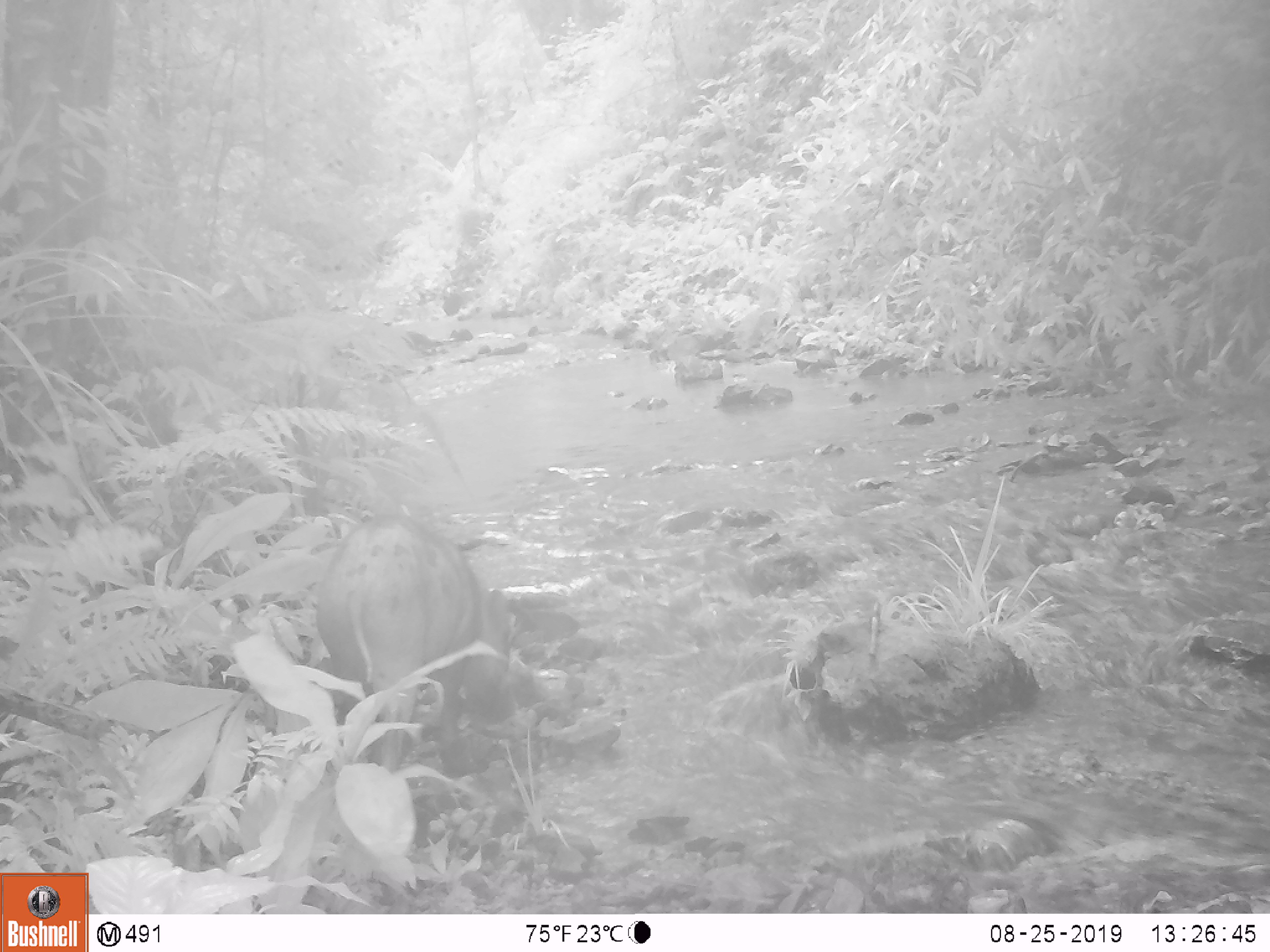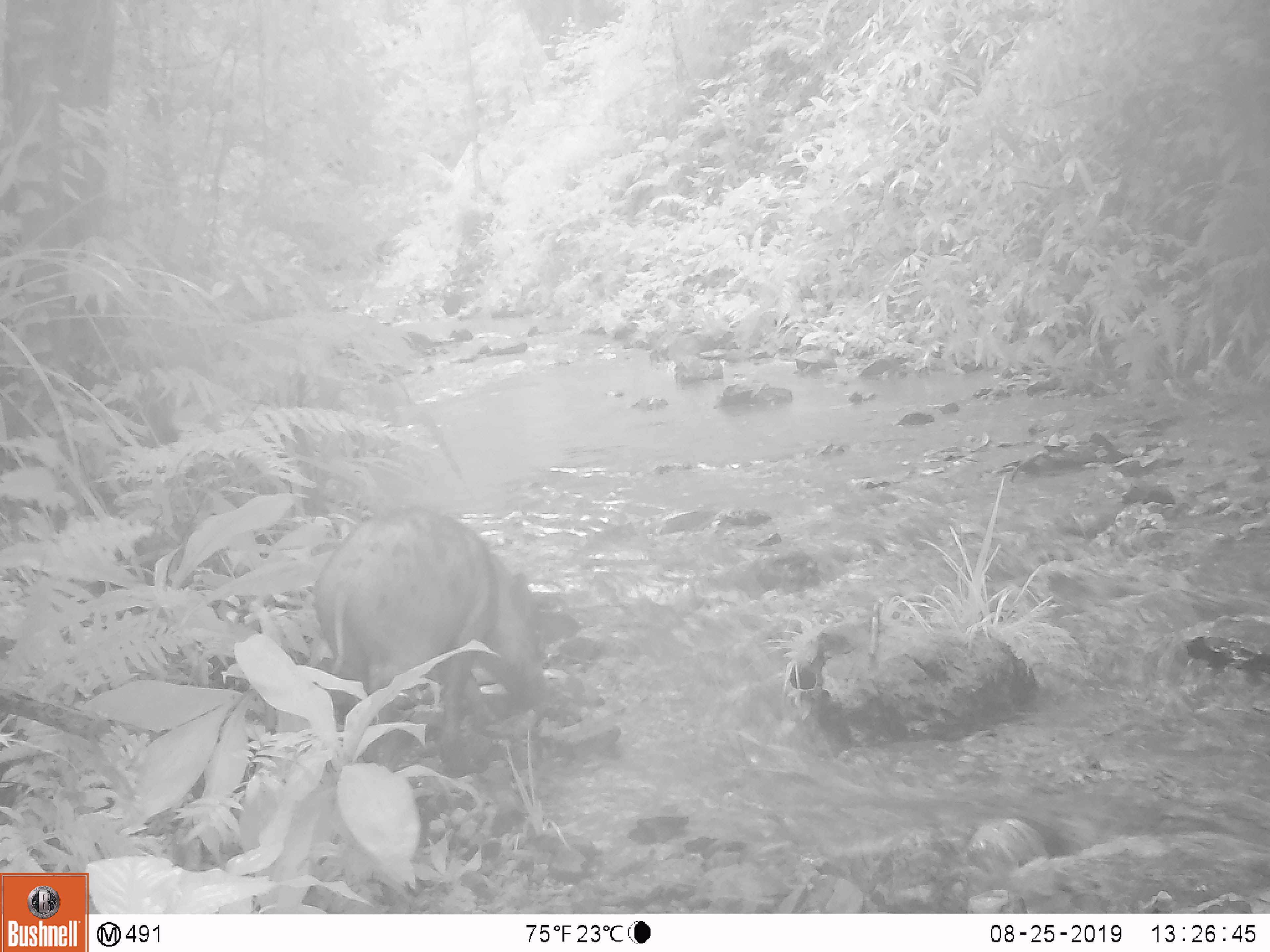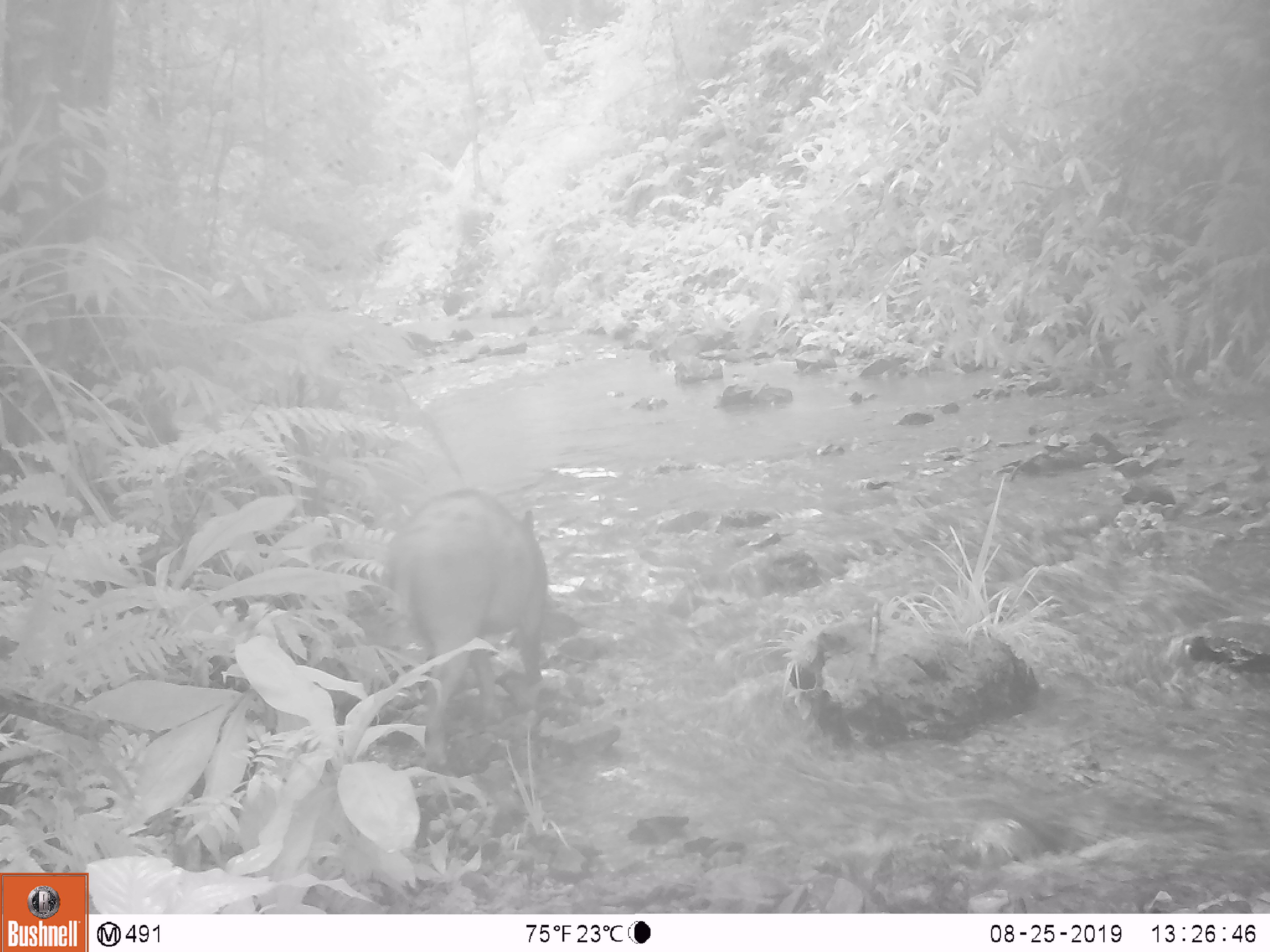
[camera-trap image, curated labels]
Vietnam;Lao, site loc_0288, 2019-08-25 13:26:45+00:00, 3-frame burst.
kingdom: Animalia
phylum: Chordata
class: Mammalia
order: Artiodactyla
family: Suidae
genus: Sus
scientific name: Sus scrofa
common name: eurasian wild pig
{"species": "eurasian wild pig (Sus scrofa)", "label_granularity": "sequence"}